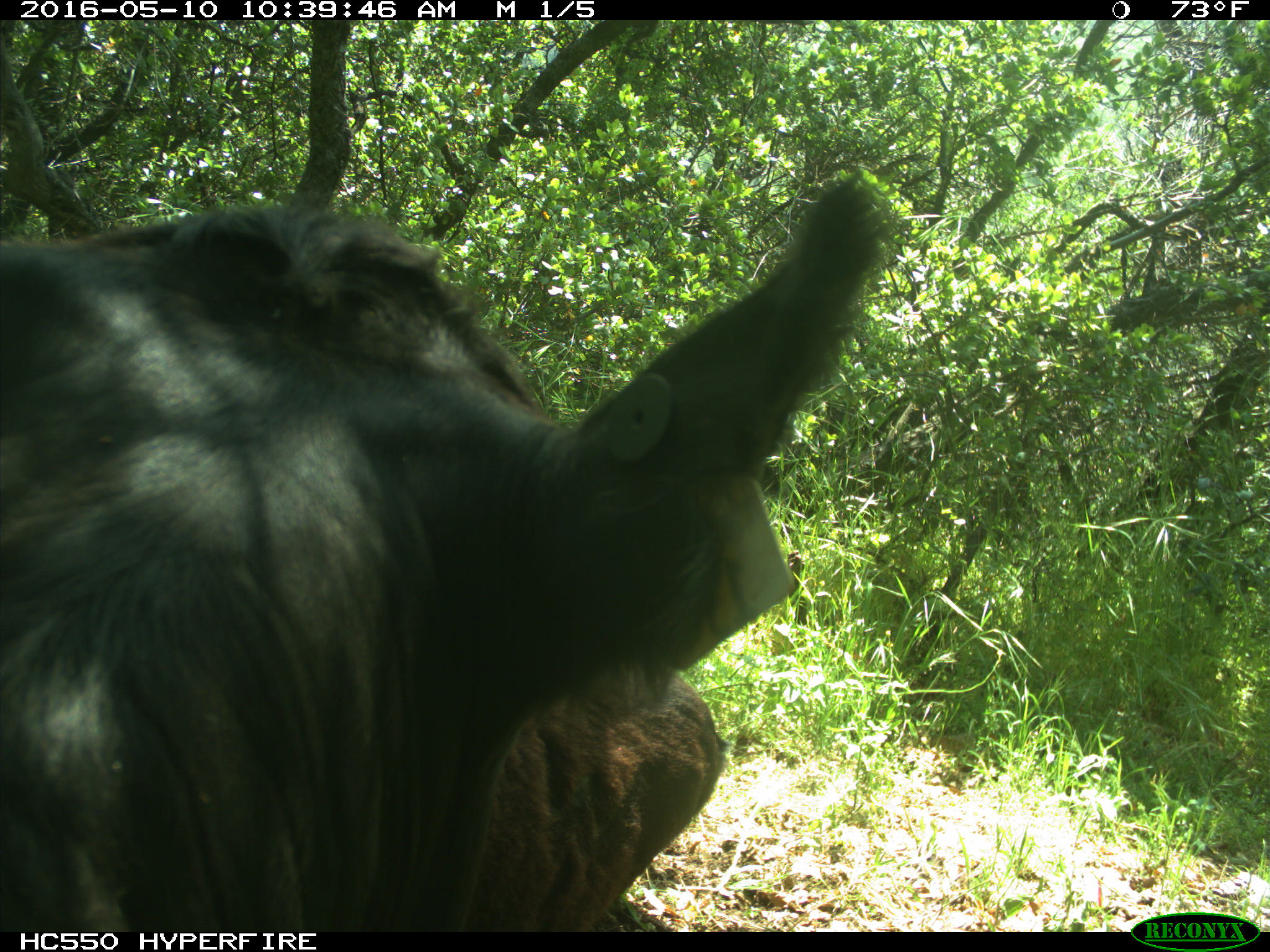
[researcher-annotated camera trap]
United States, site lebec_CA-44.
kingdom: Animalia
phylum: Chordata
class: Mammalia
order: Artiodactyla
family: Bovidae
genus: Bos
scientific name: Bos taurus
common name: domestic cow